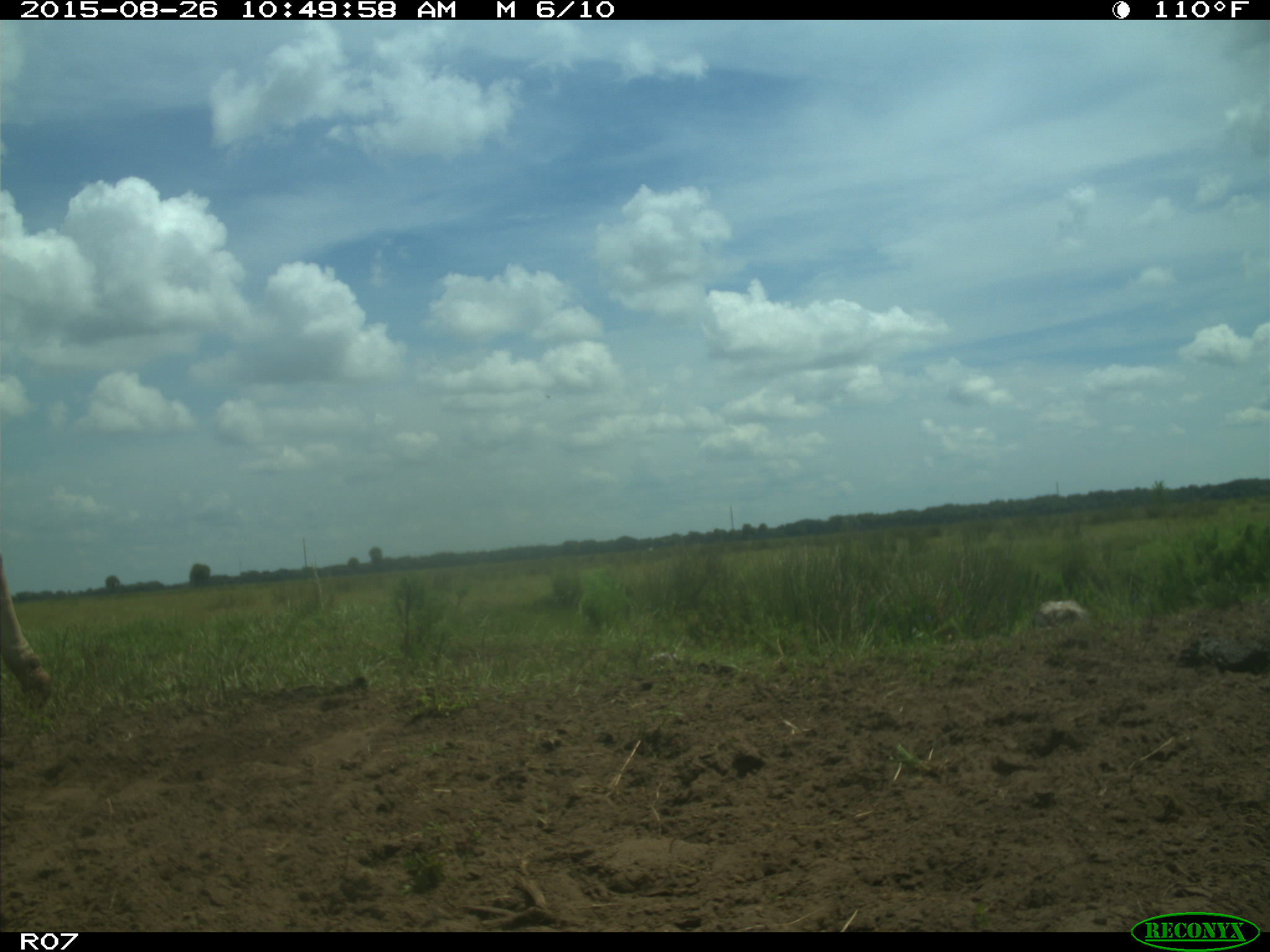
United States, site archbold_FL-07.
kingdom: Animalia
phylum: Chordata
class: Mammalia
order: Artiodactyla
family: Bovidae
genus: Bos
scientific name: Bos taurus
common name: domestic cow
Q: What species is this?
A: Bos taurus (domestic cow).